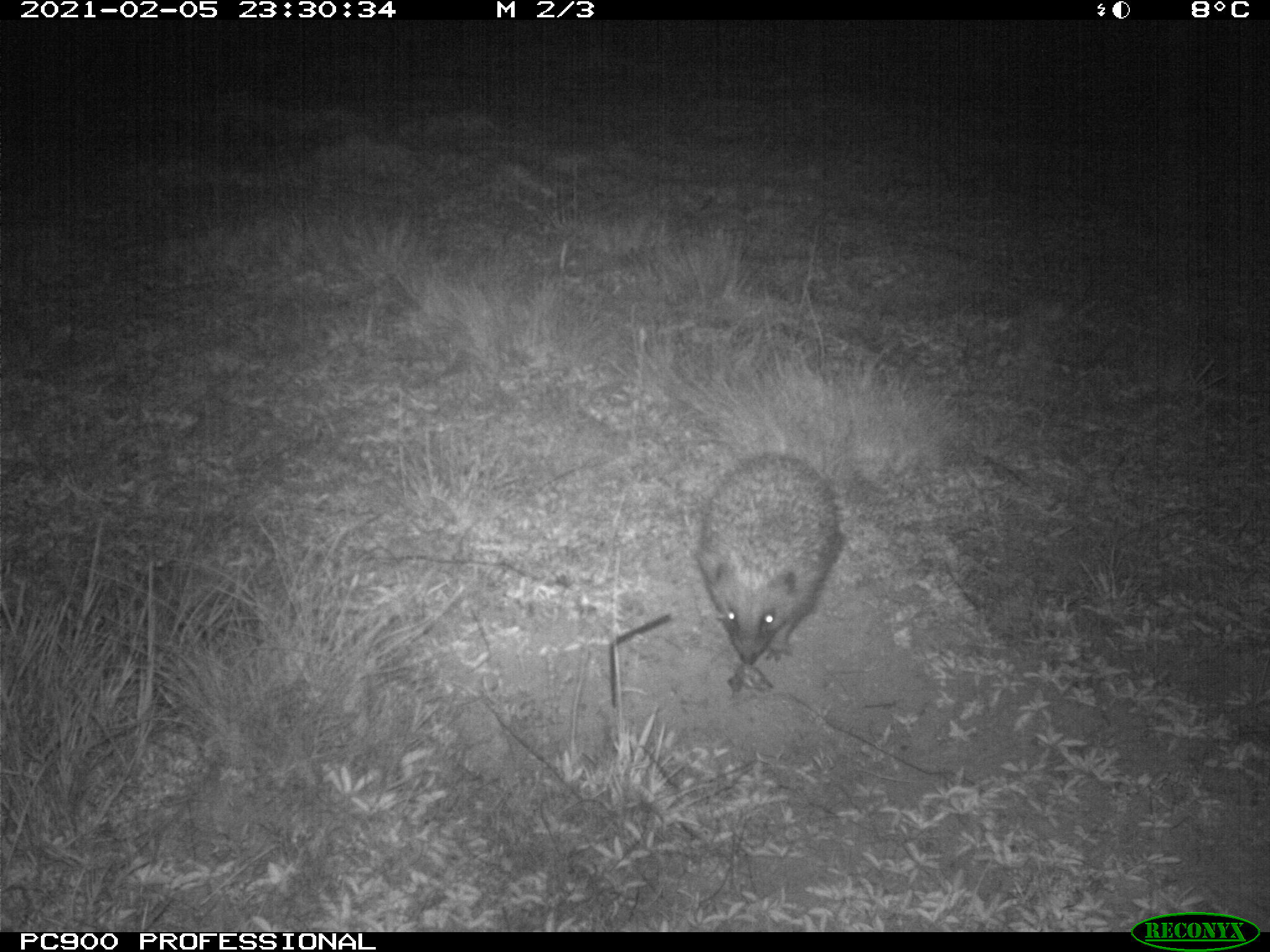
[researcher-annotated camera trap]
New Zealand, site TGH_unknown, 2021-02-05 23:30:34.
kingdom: Animalia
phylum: Chordata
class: Mammalia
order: Eulipotyphla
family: Erinaceidae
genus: Erinaceus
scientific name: Erinaceus europaeus europaeus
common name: european hedgehog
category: hedgehog